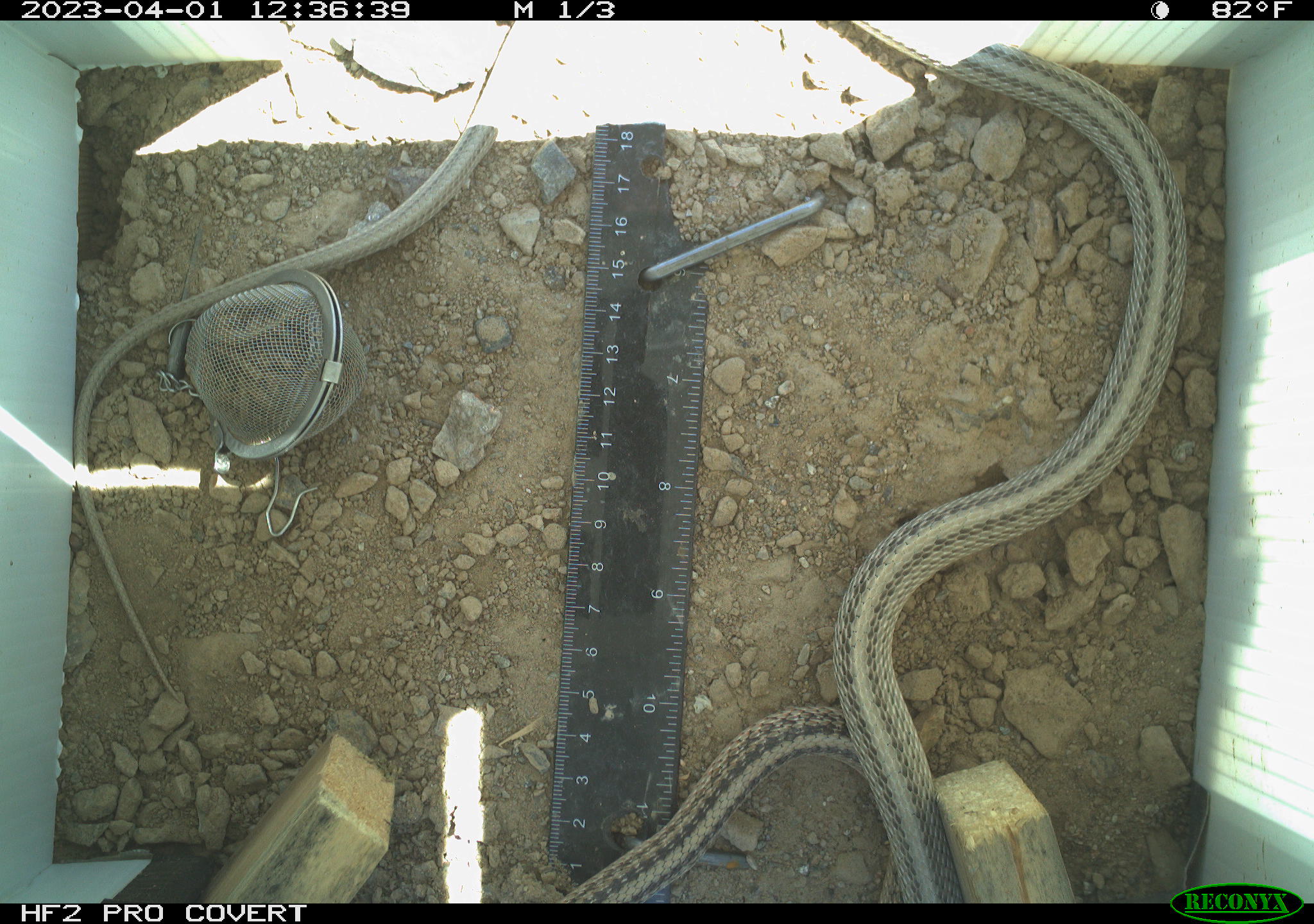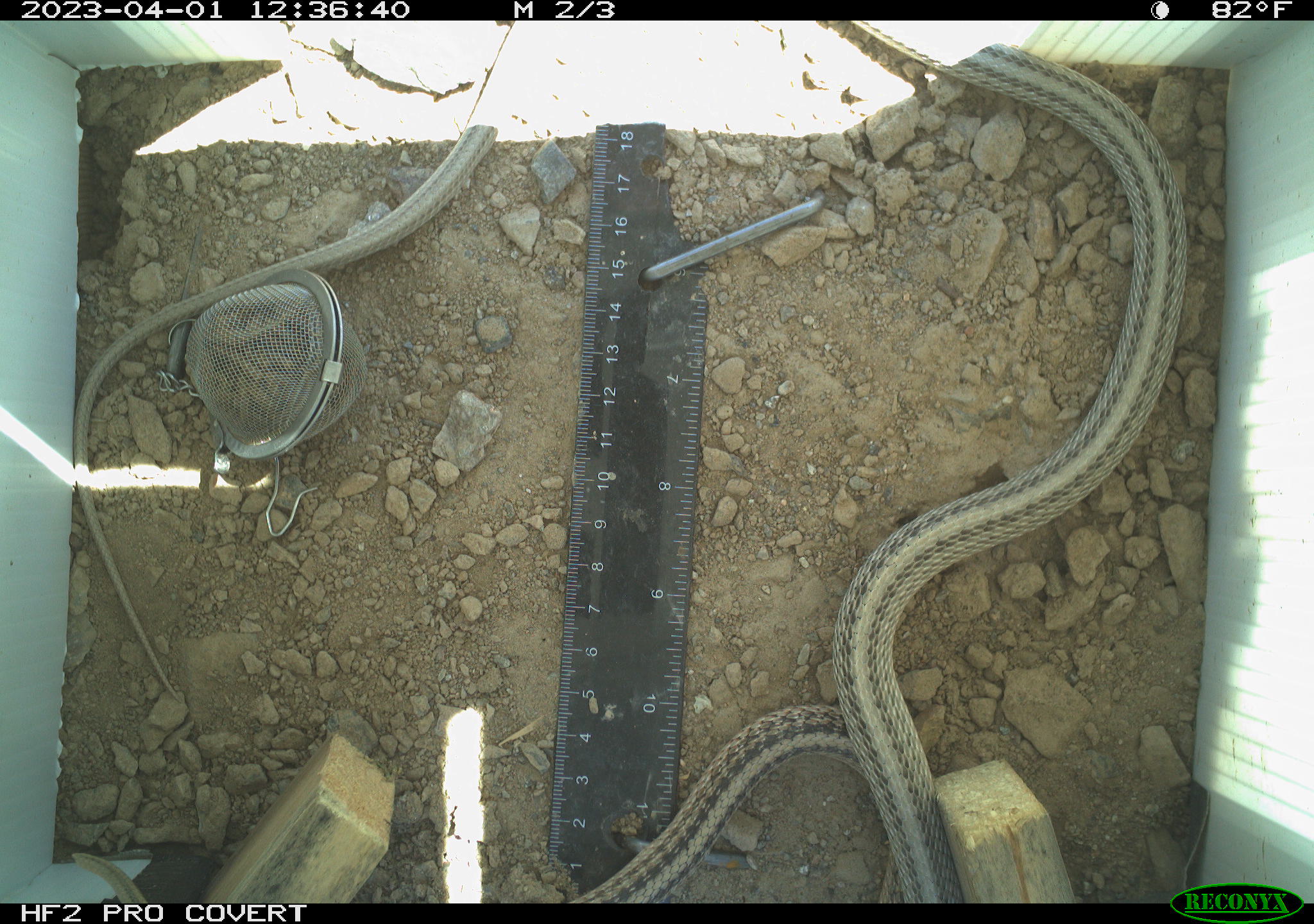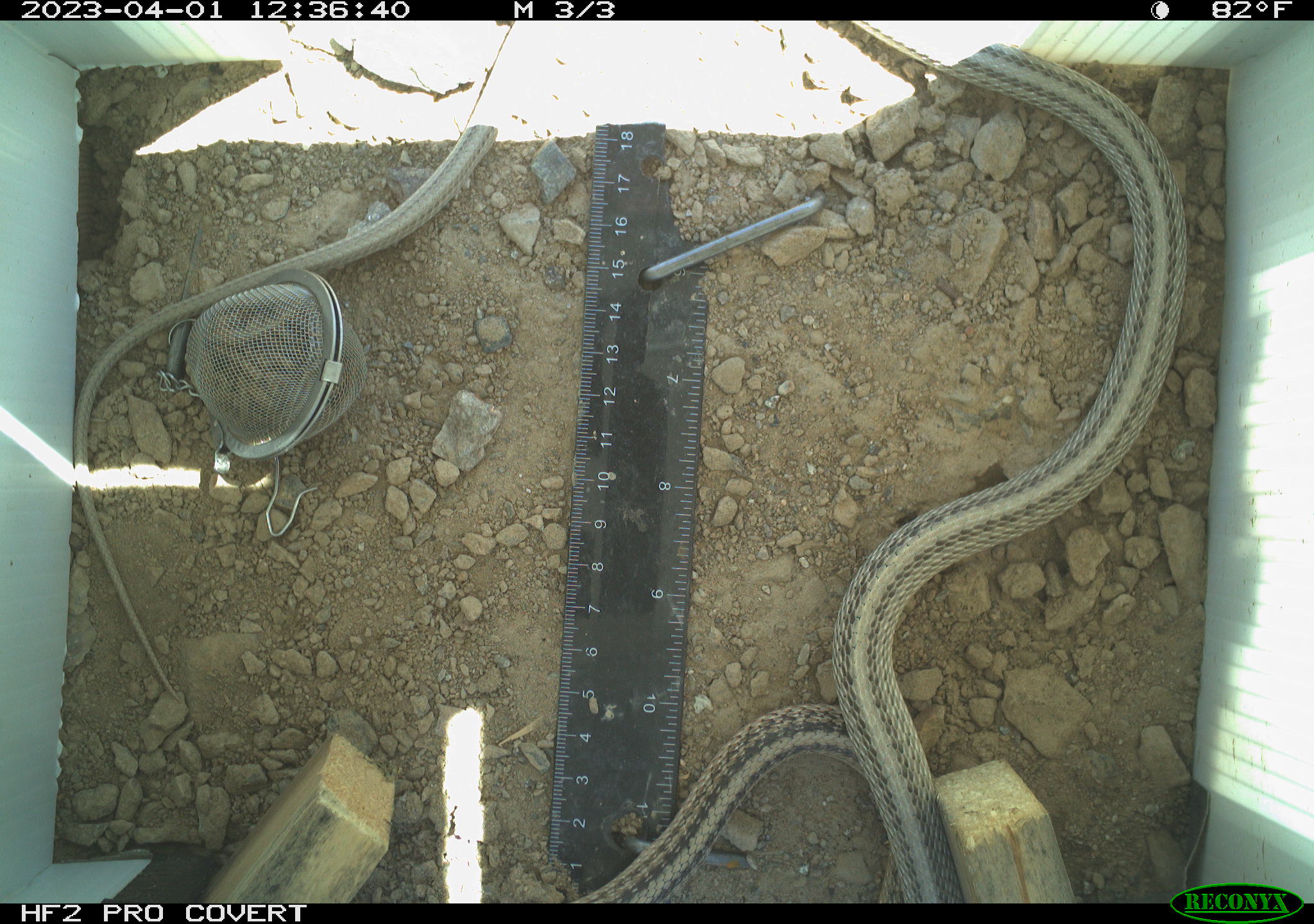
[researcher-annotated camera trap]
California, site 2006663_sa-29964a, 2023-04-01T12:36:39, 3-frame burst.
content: unidentified animal